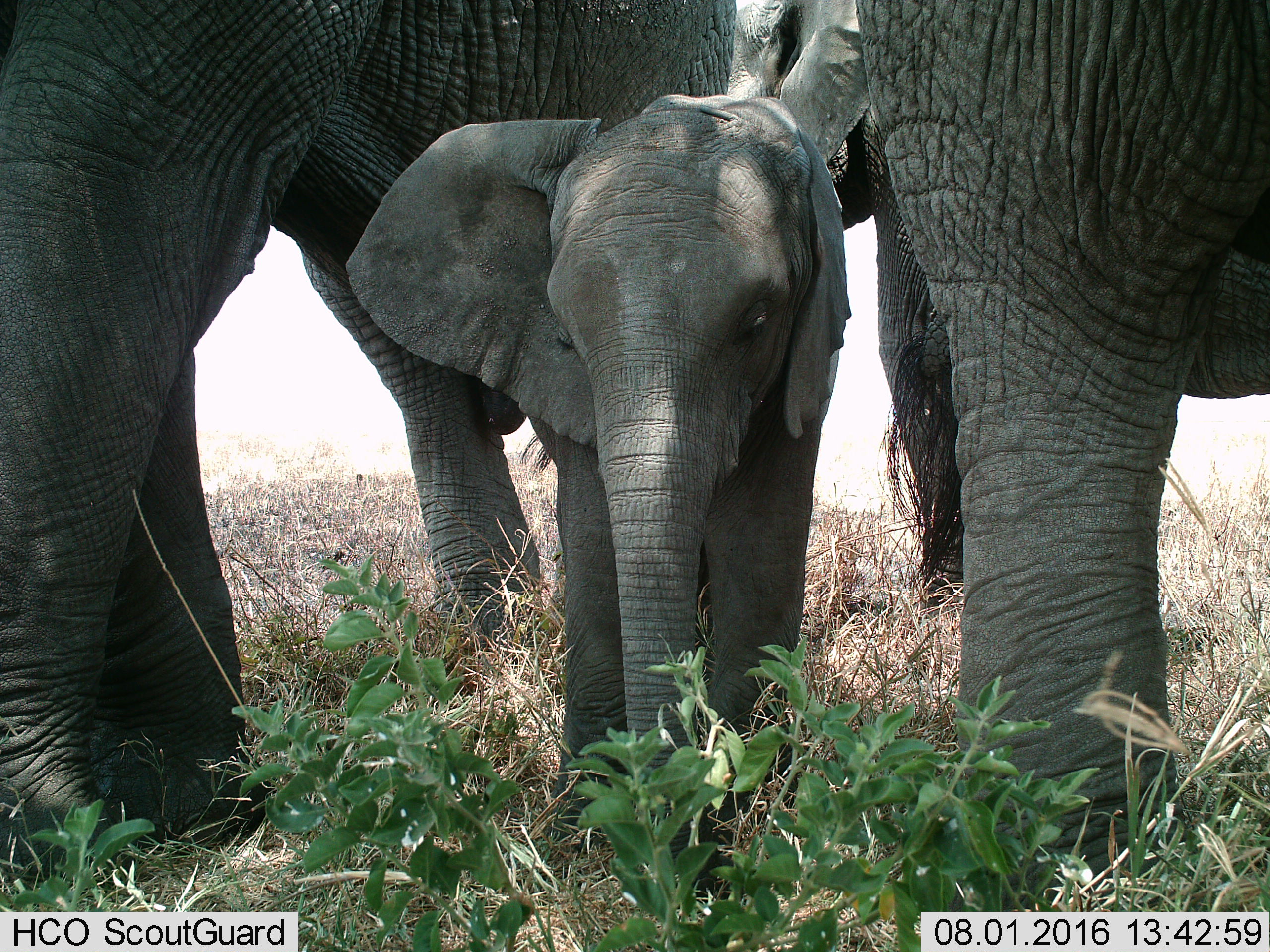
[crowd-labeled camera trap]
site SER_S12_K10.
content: unidentified animal